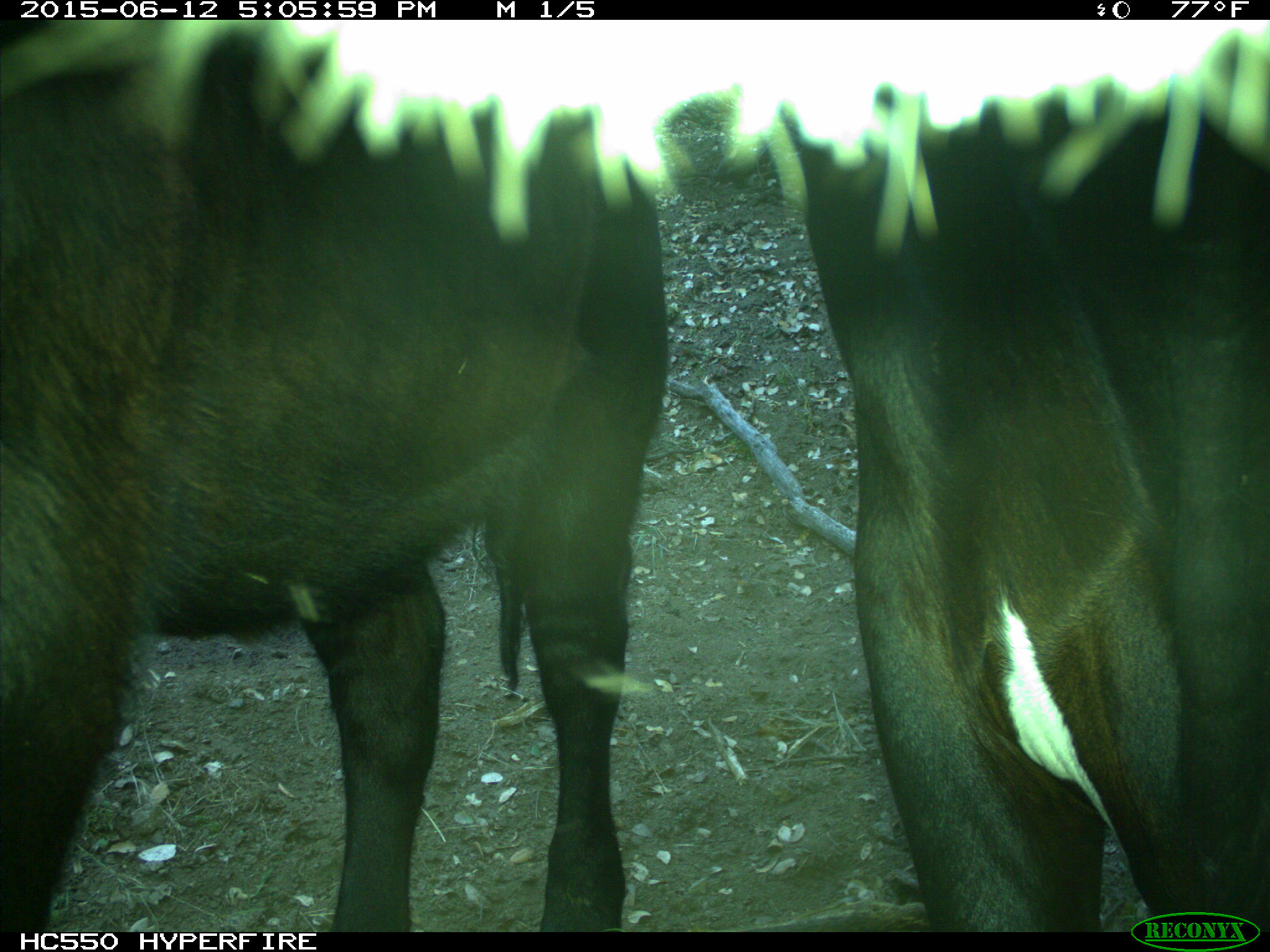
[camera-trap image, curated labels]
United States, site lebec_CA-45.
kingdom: Animalia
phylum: Chordata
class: Mammalia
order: Artiodactyla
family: Bovidae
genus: Bos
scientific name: Bos taurus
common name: domestic cow